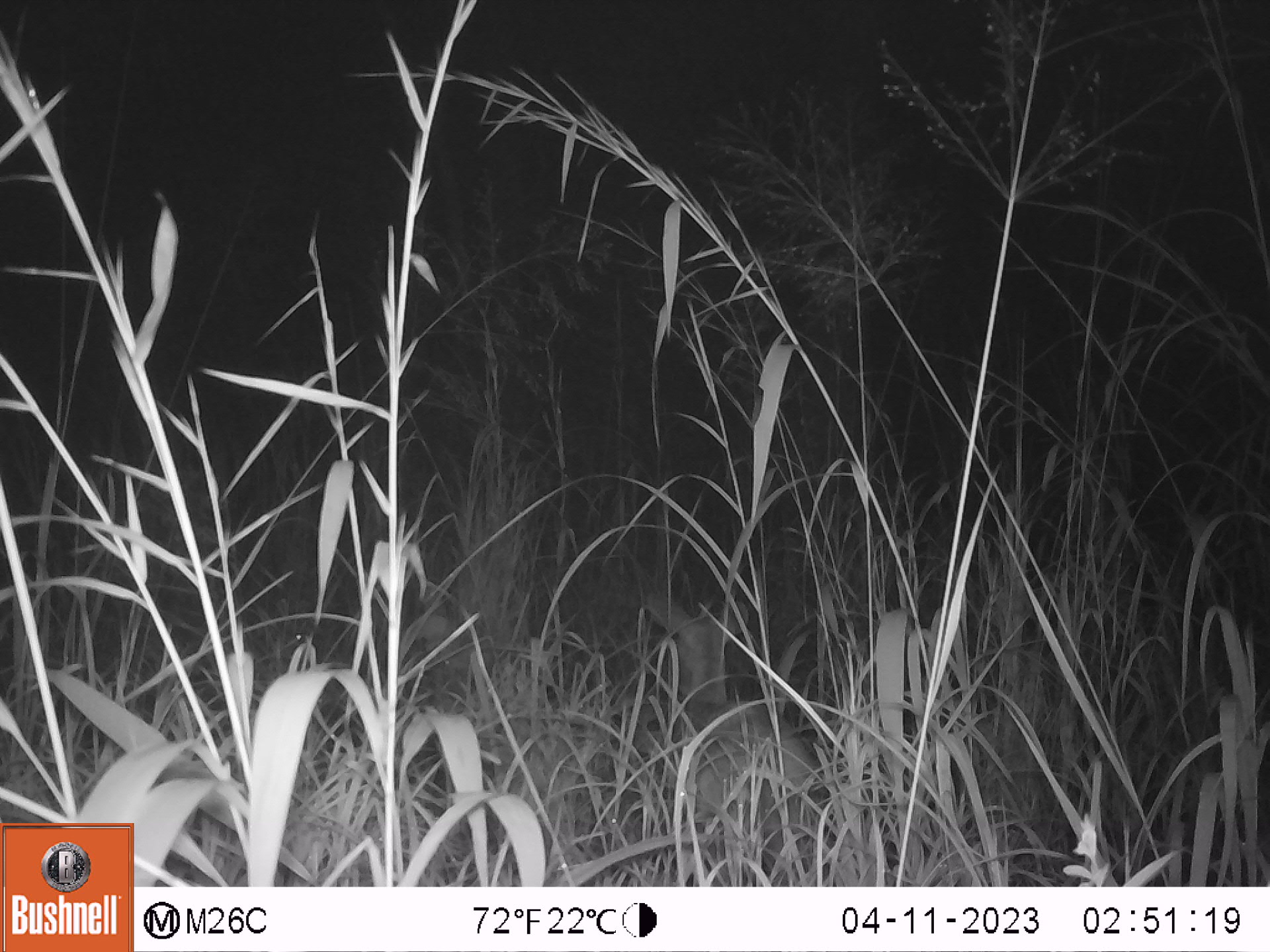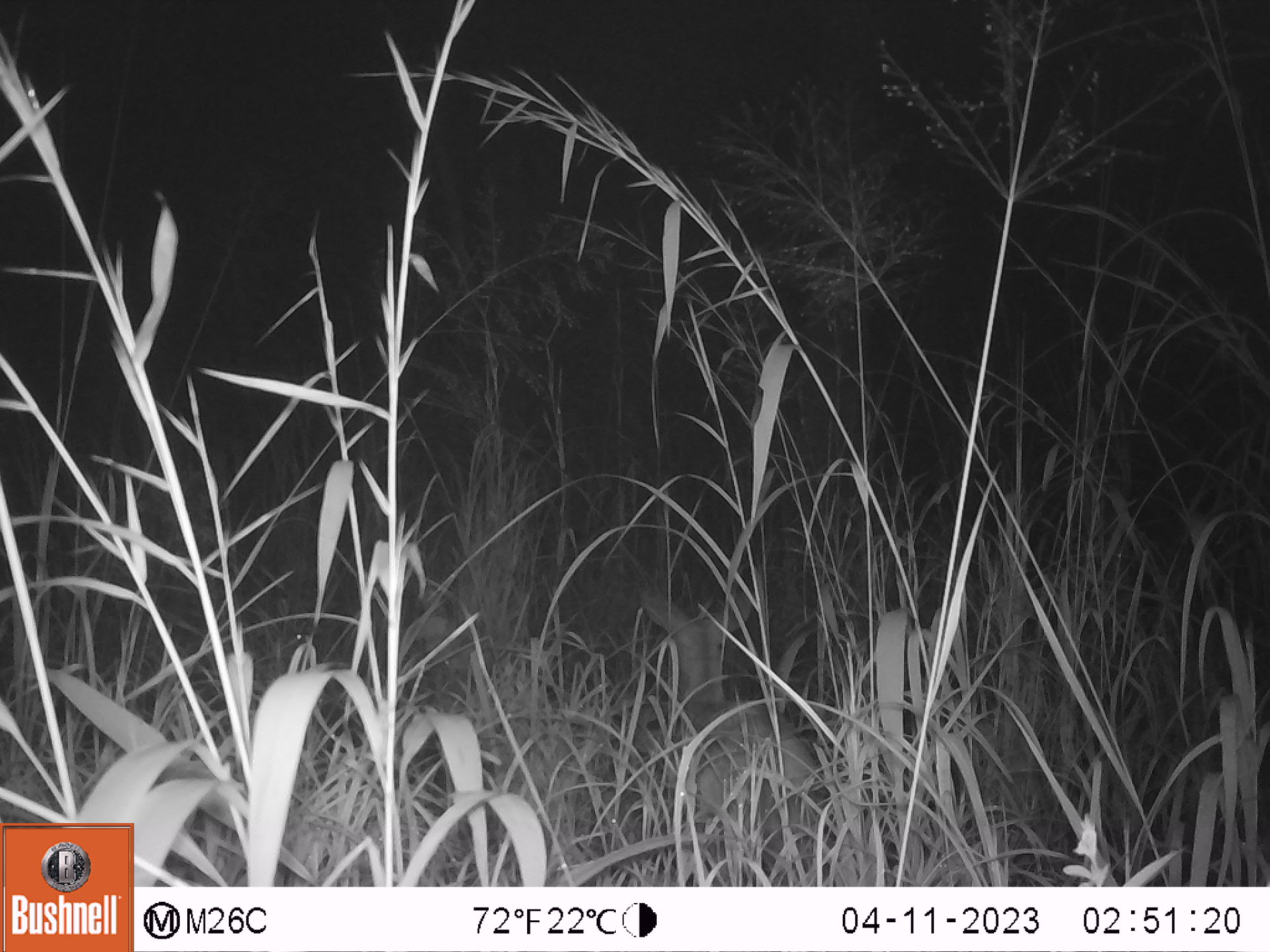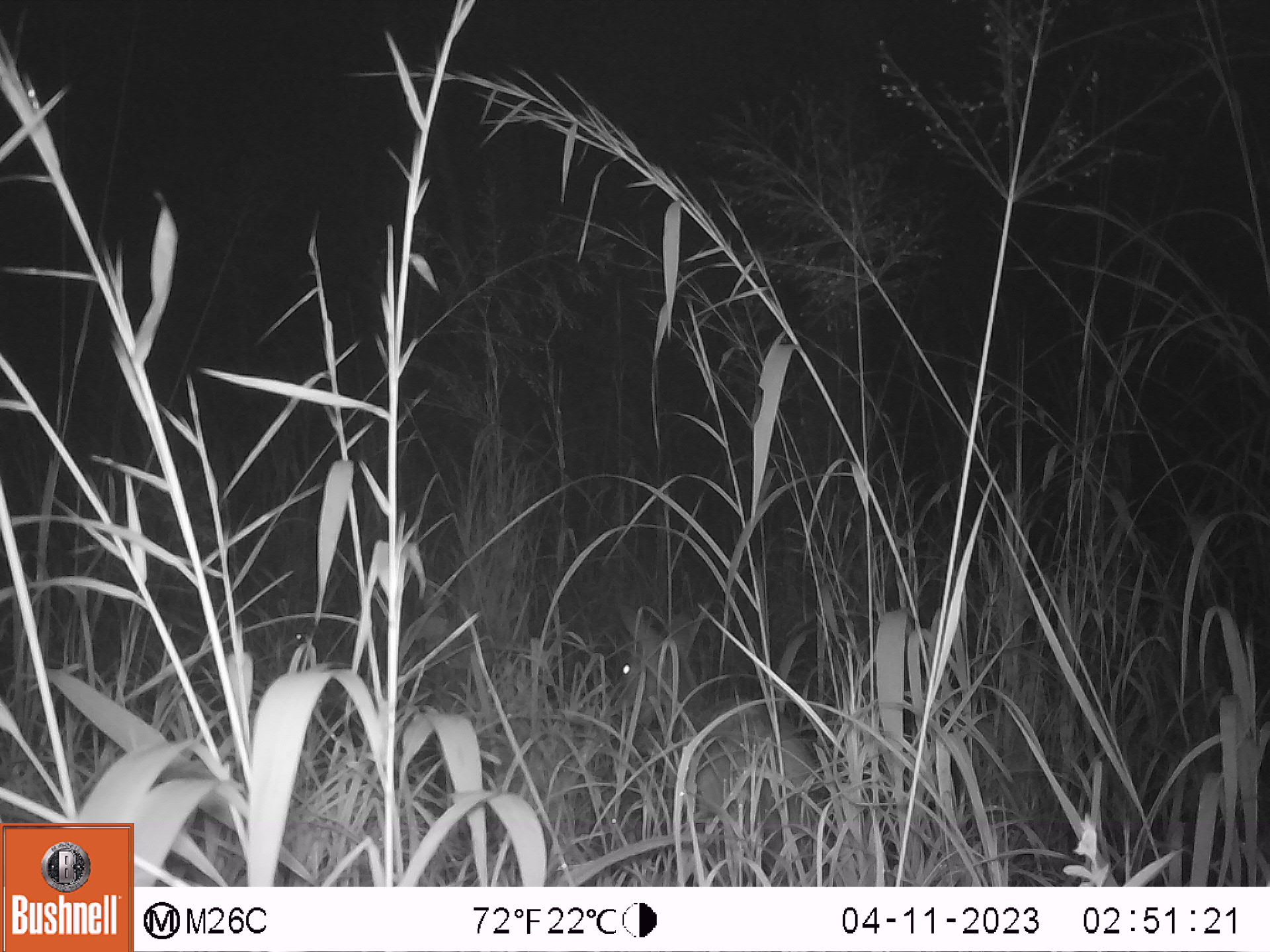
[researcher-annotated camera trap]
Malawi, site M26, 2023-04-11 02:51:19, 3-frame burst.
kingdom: Animalia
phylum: Chordata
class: Mammalia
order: Artiodactyla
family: Bovidae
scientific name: Antilopinae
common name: small antelope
Small antelope (Antilopinae), count 1.